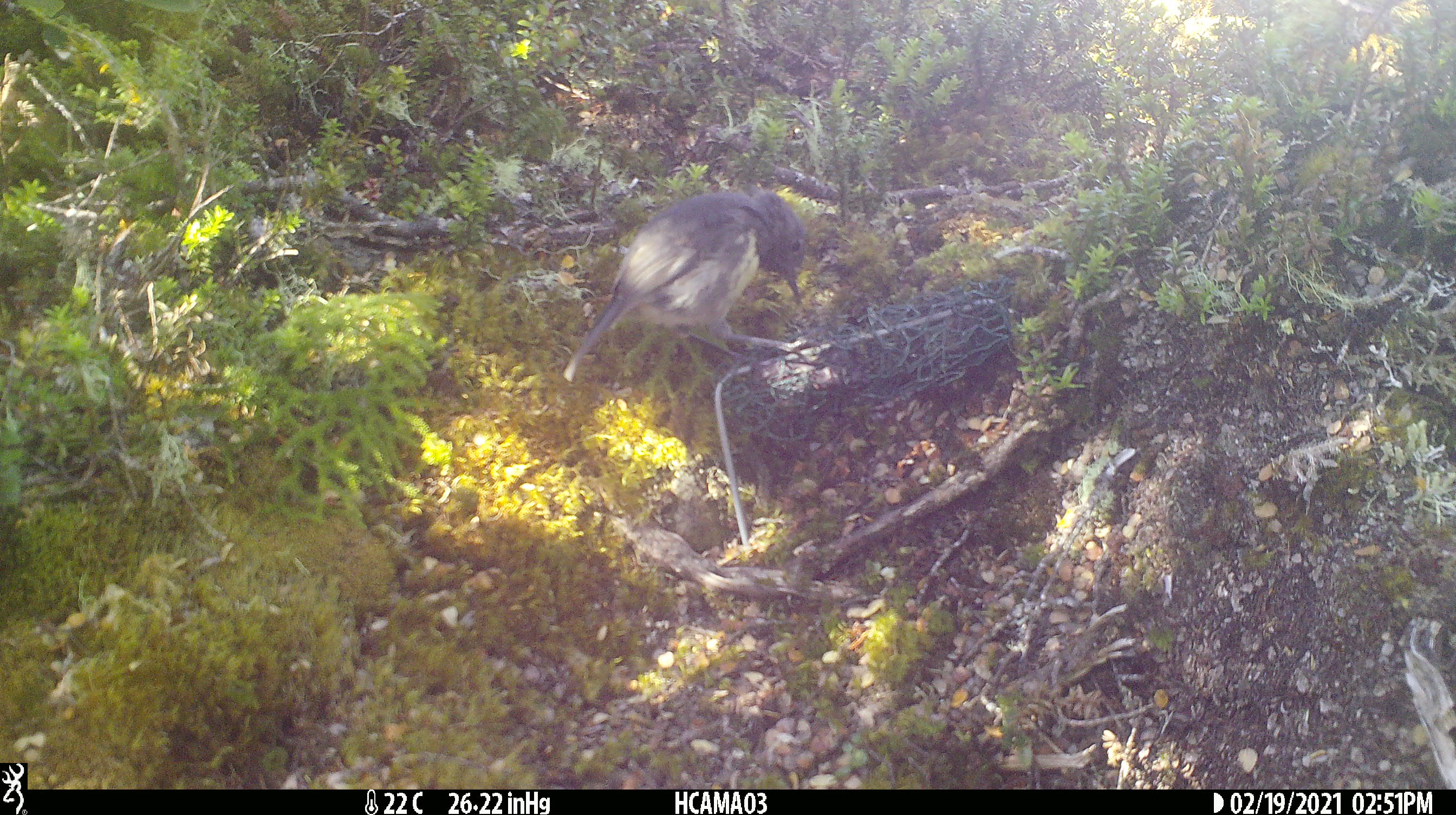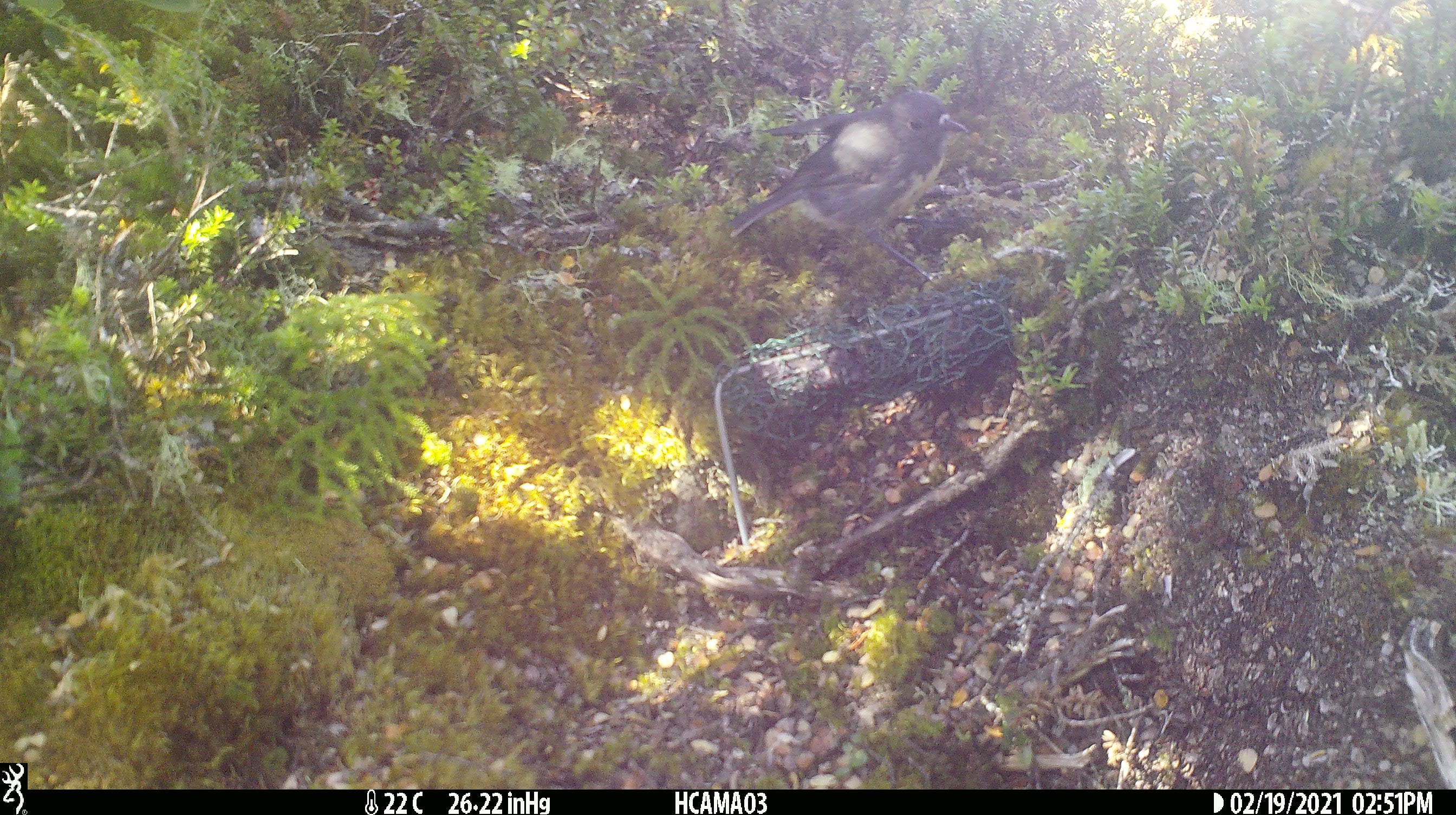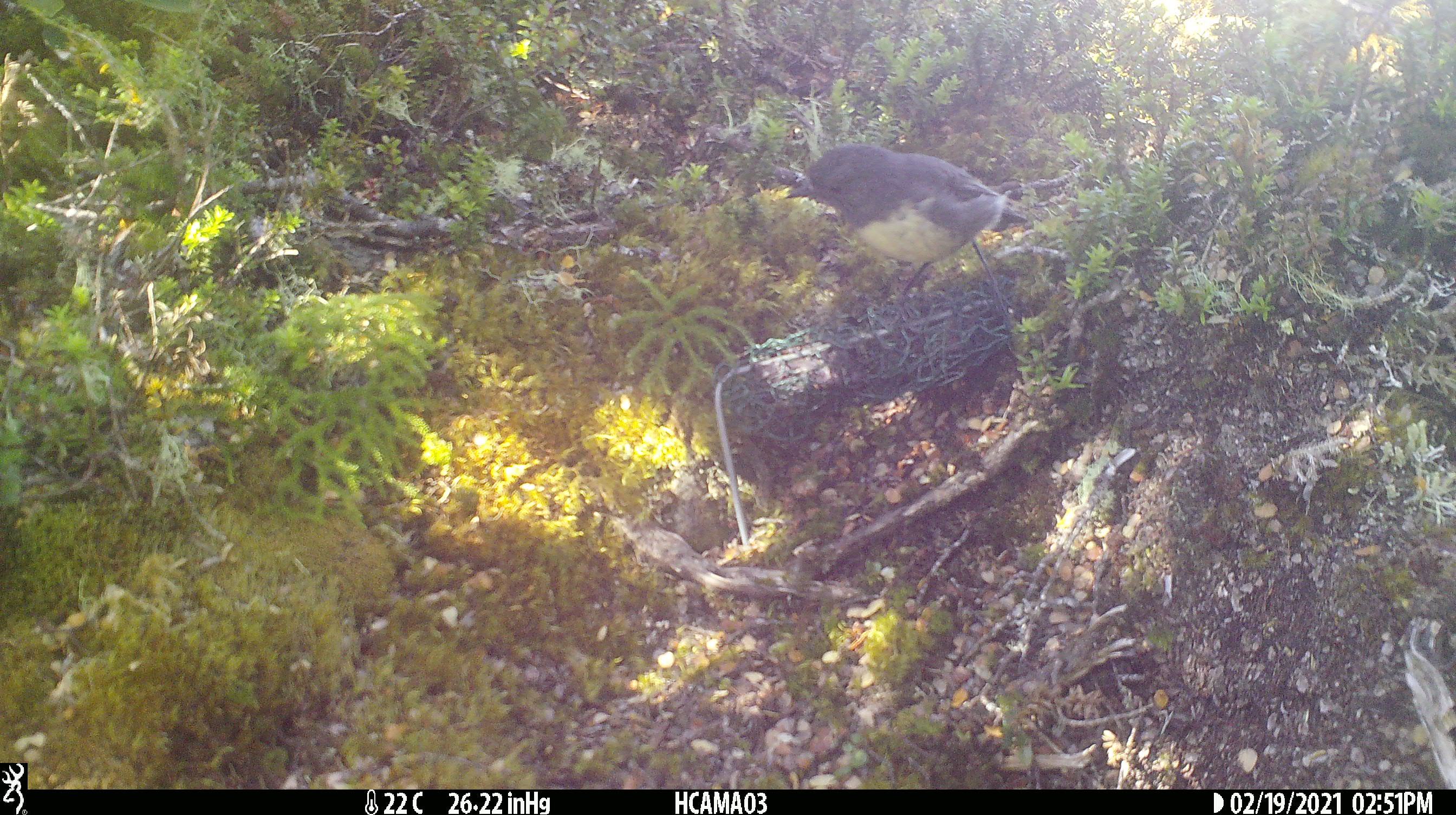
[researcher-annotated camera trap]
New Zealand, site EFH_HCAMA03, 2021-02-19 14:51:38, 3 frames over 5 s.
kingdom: Animalia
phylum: Chordata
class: Aves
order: Passeriformes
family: Petroicidae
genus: Petroica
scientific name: Petroica australis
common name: new zealand robin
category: robin